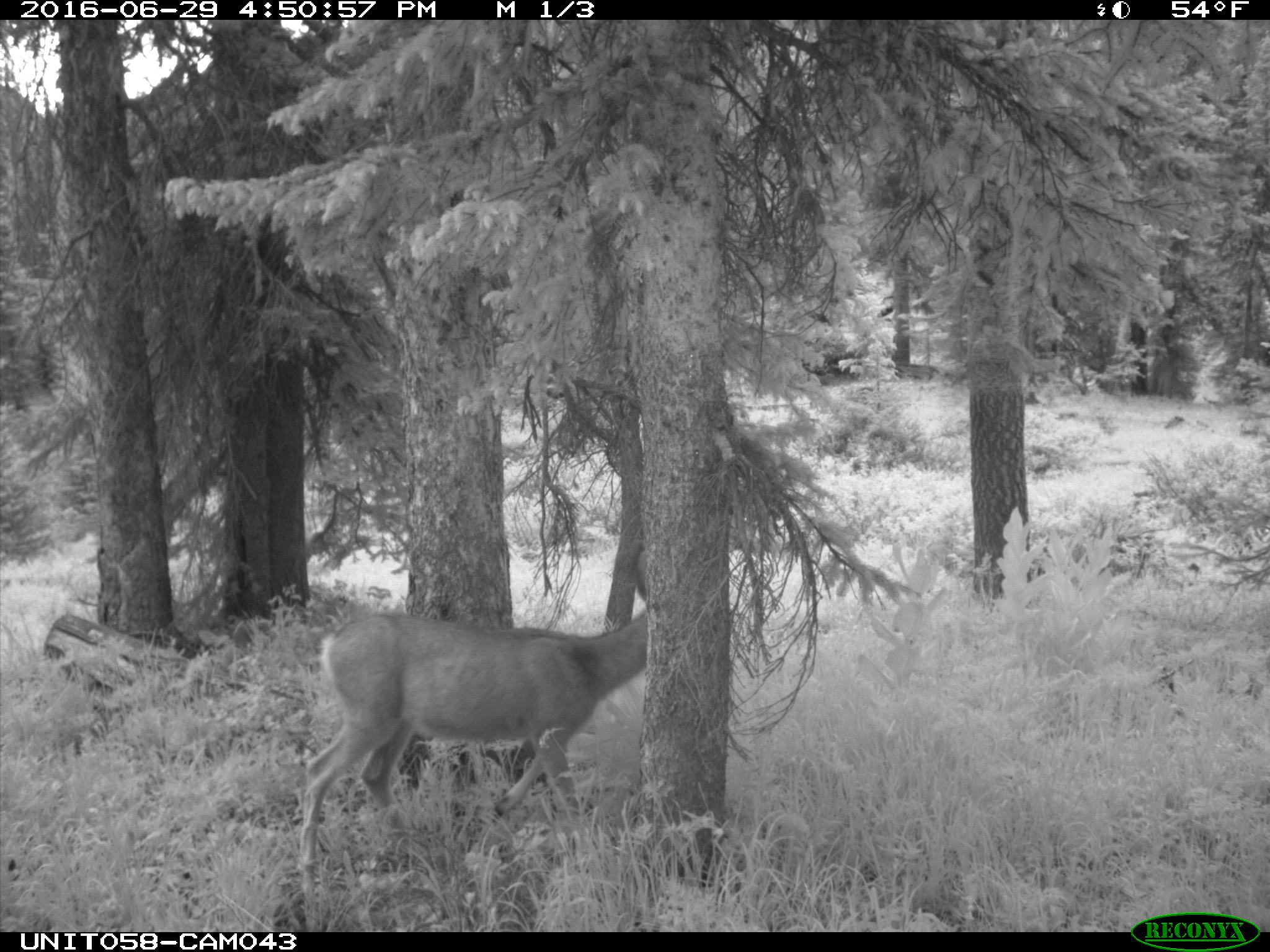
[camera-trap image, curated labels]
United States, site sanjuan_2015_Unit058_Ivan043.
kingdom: Animalia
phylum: Chordata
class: Mammalia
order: Artiodactyla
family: Cervidae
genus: Odocoileus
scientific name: Odocoileus hemionus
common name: mule deer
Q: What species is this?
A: Odocoileus hemionus (mule deer).